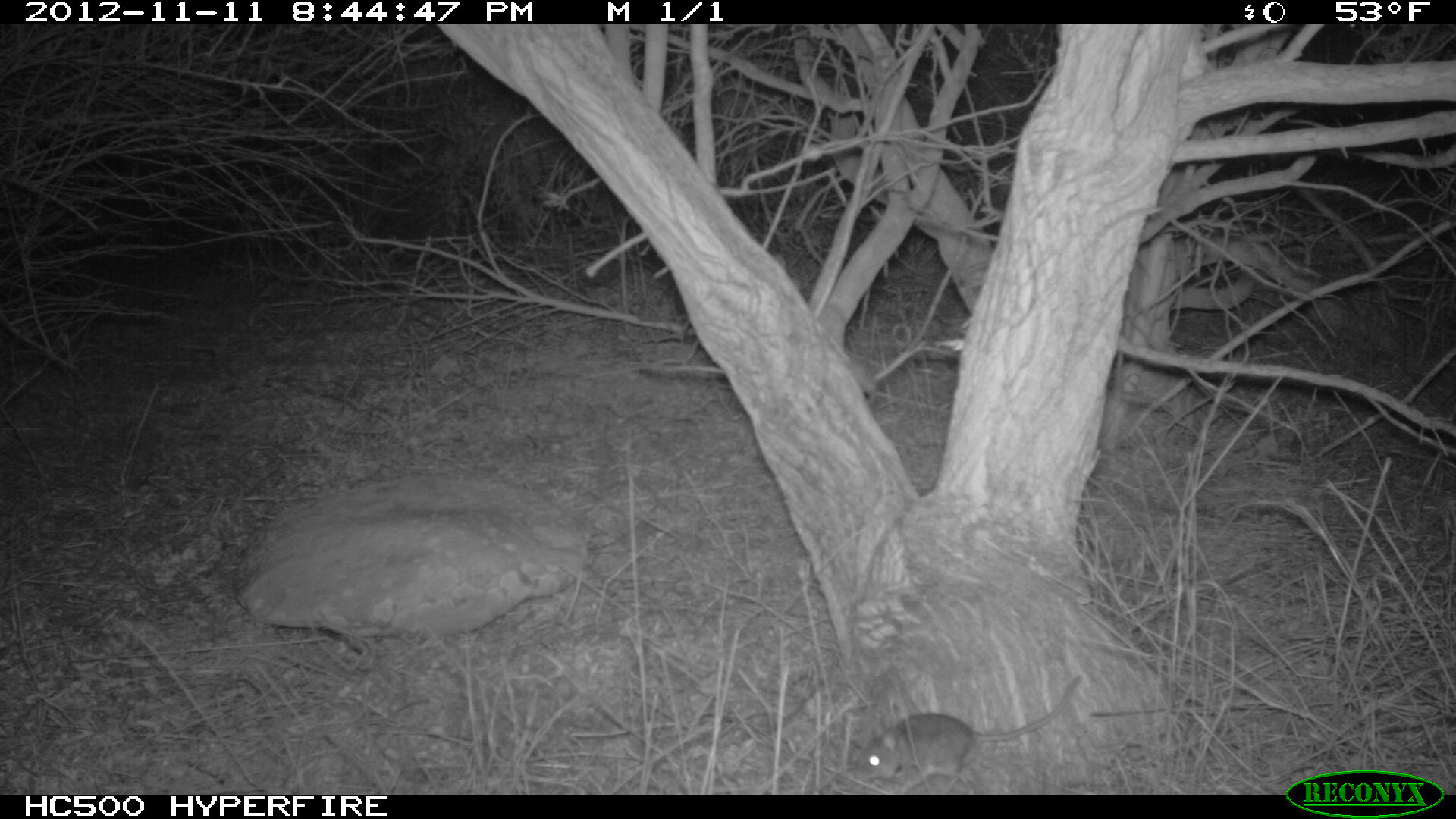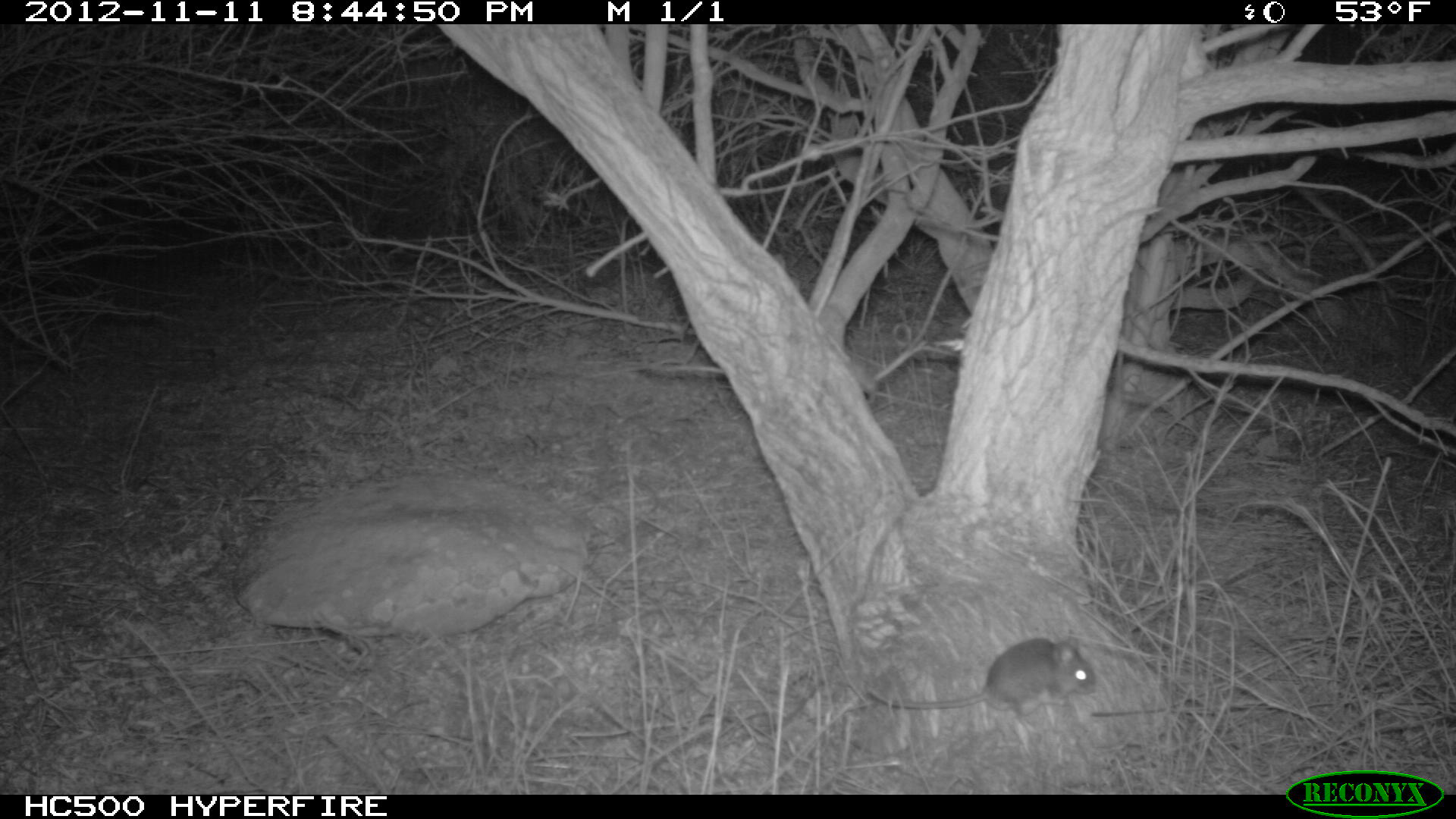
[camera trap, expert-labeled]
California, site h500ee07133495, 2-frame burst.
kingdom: Animalia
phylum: Chordata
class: Mammalia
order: Rodentia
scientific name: Rodentia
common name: rodent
Rodent (Rodentia).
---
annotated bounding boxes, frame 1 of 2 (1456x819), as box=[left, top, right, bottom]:
rodent: box=[852, 674, 1084, 793]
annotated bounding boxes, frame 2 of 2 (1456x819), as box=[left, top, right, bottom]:
rodent: box=[870, 638, 1097, 733]